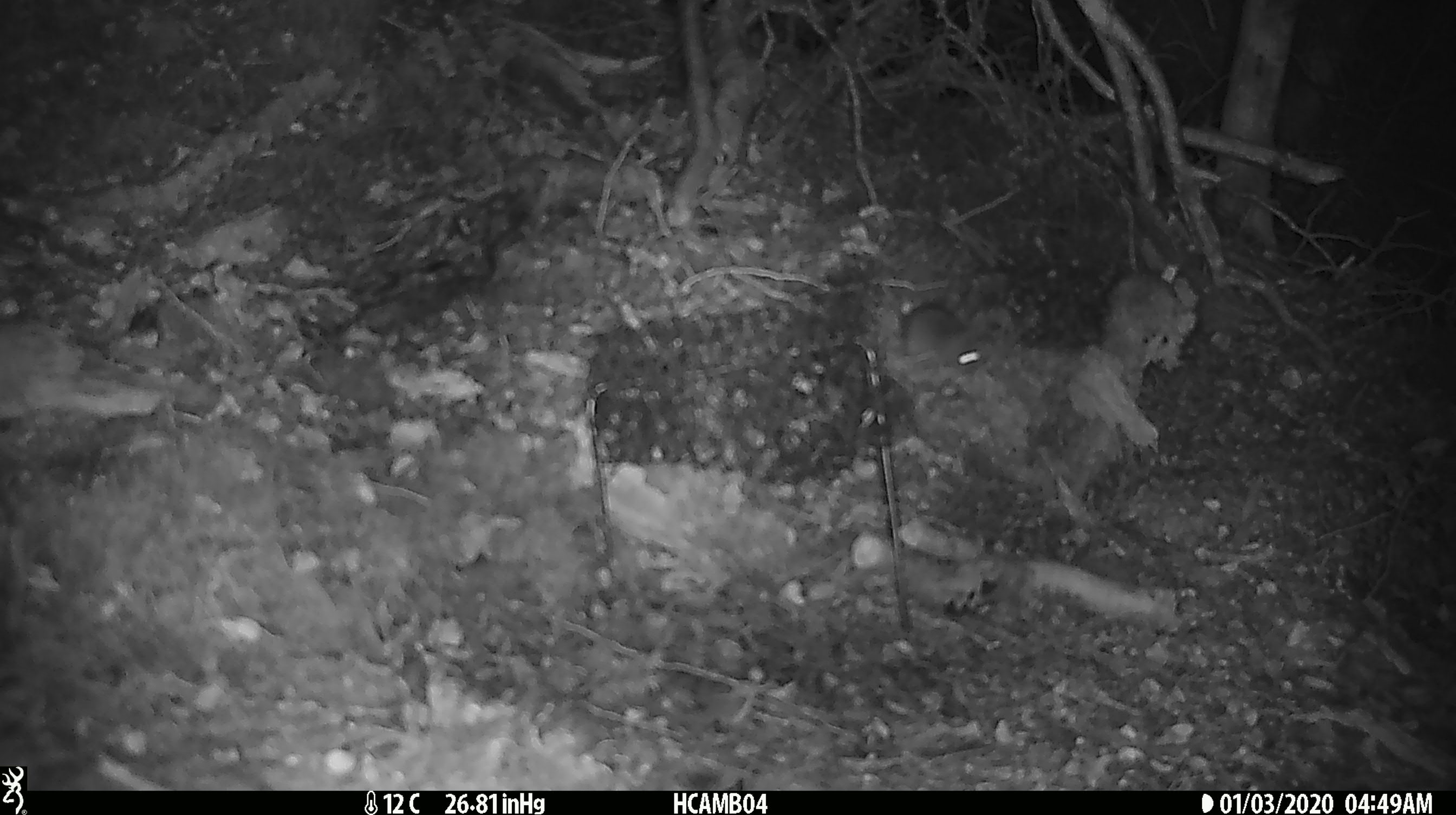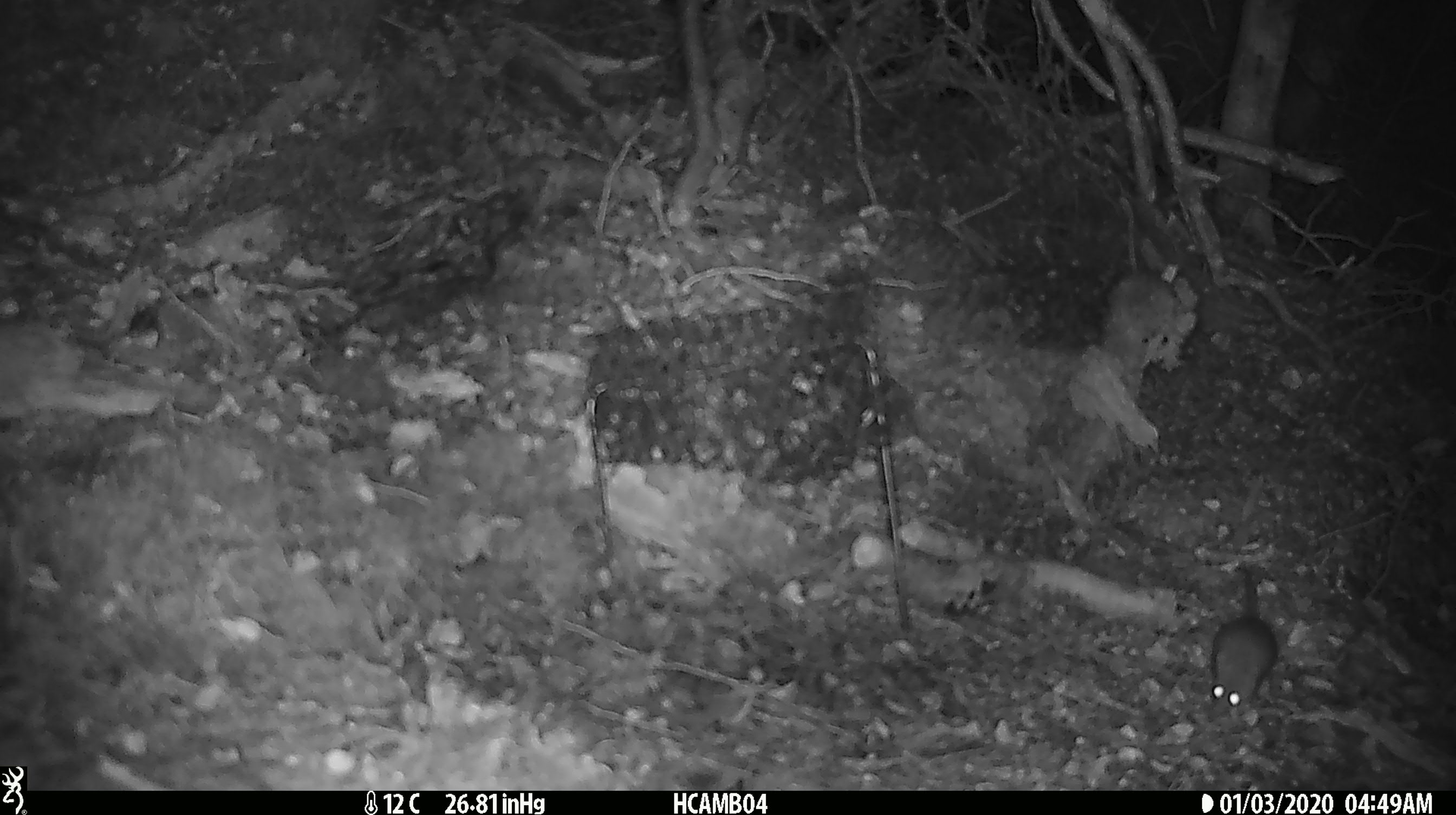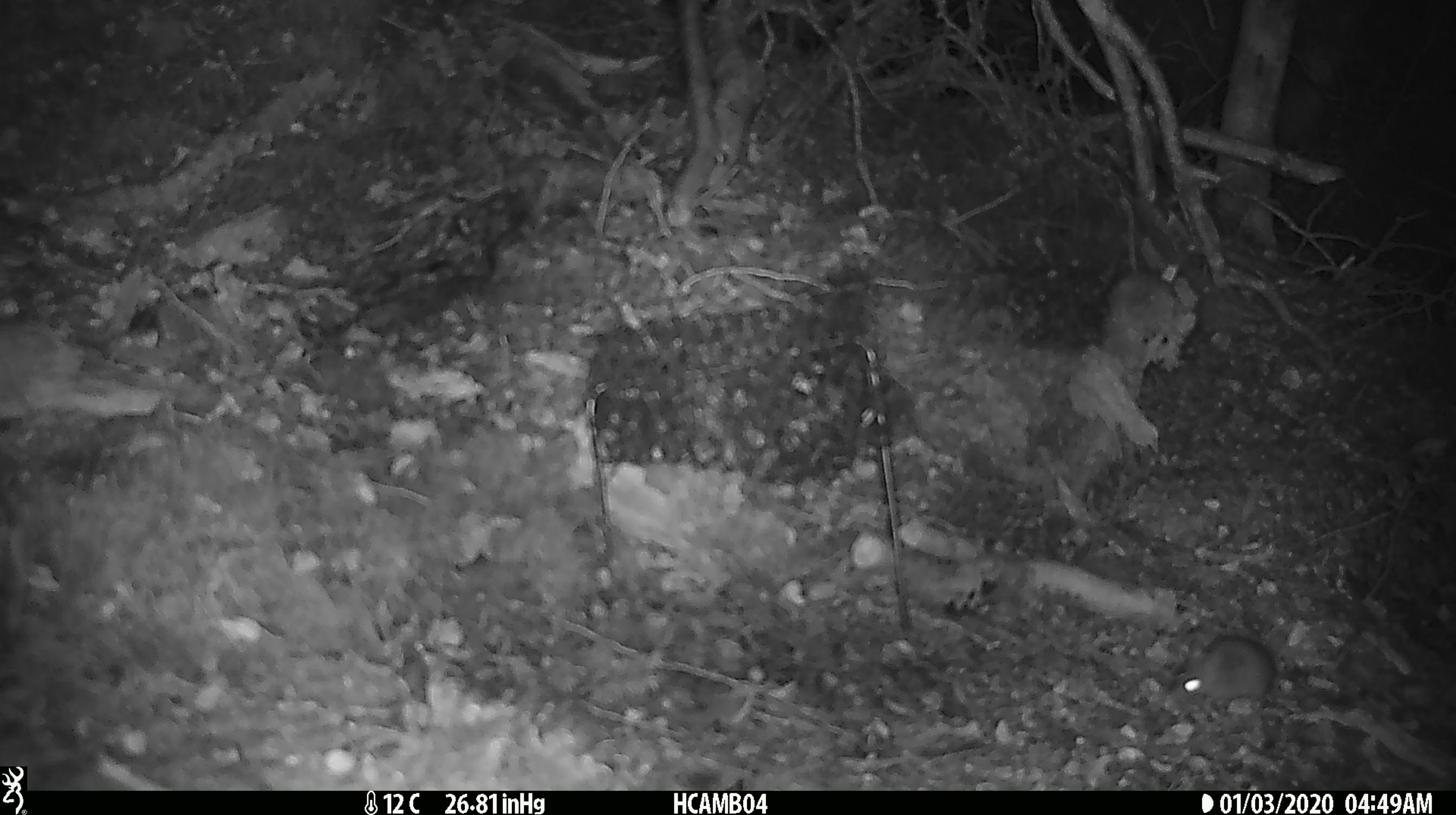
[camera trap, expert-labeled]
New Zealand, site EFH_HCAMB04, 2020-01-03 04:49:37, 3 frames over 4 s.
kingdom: Animalia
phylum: Chordata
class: Mammalia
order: Rodentia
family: Muridae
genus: Mus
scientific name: Mus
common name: mouse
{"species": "mouse (Mus)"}